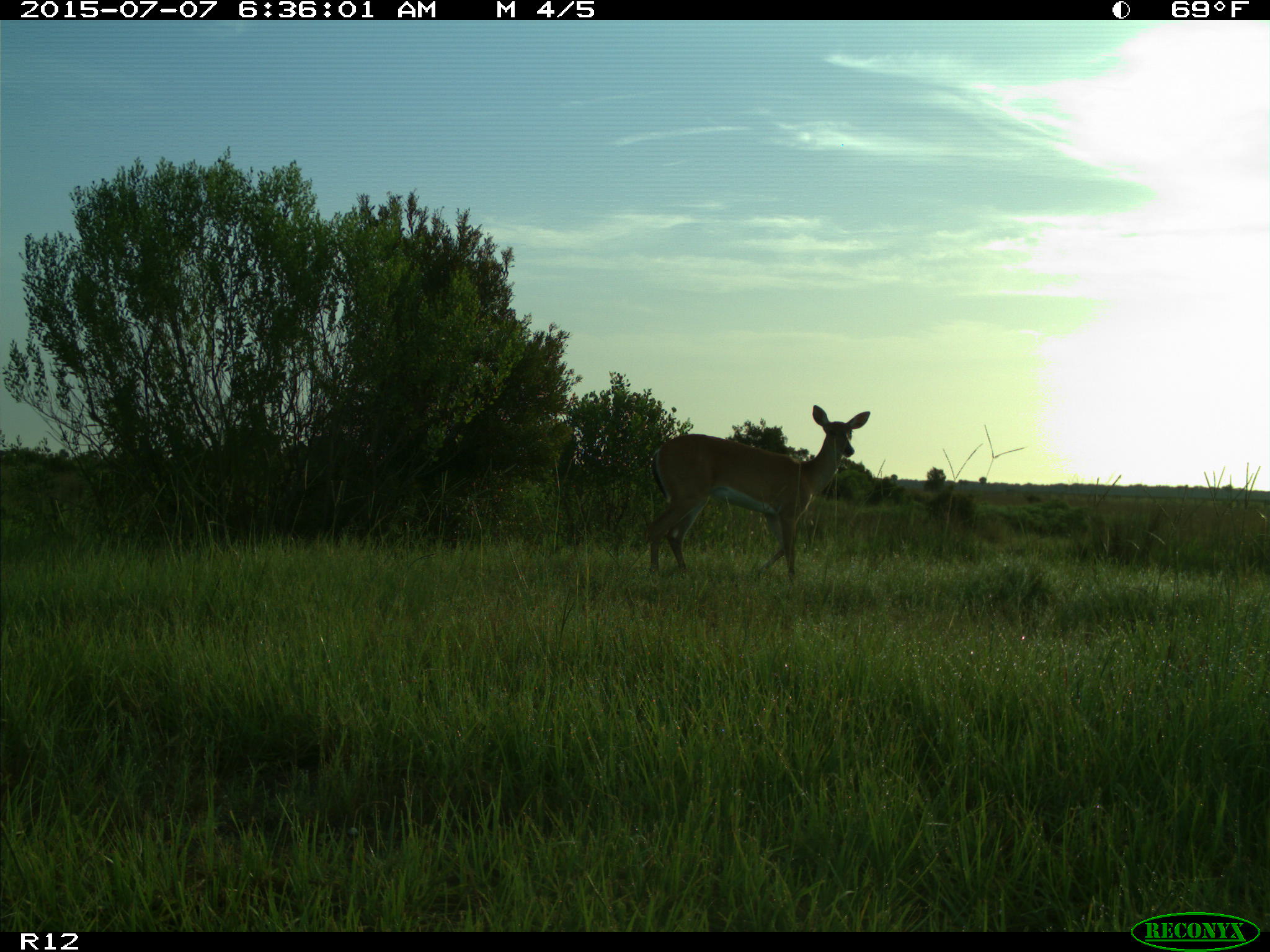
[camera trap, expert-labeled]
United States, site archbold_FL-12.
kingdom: Animalia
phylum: Chordata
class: Mammalia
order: Artiodactyla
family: Cervidae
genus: Odocoileus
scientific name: Odocoileus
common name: deer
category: unidentified deer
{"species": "unidentified deer (deer) (Odocoileus)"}